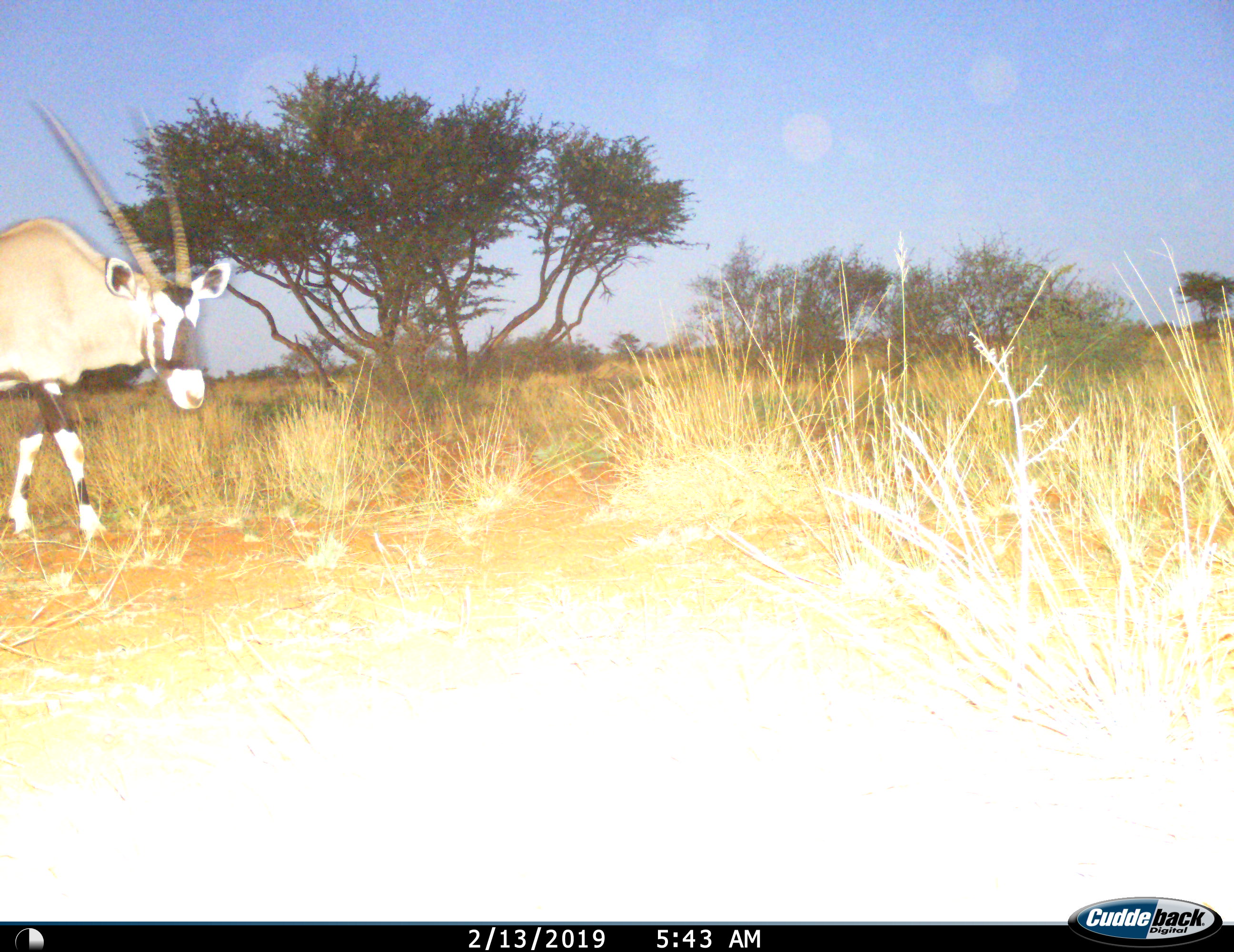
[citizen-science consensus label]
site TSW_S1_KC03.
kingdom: Animalia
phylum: Chordata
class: Mammalia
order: Artiodactyla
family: Bovidae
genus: Oryx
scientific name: Oryx gazella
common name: gemsbok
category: oryx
Oryx (gemsbok) (Oryx gazella), count 1. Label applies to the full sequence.